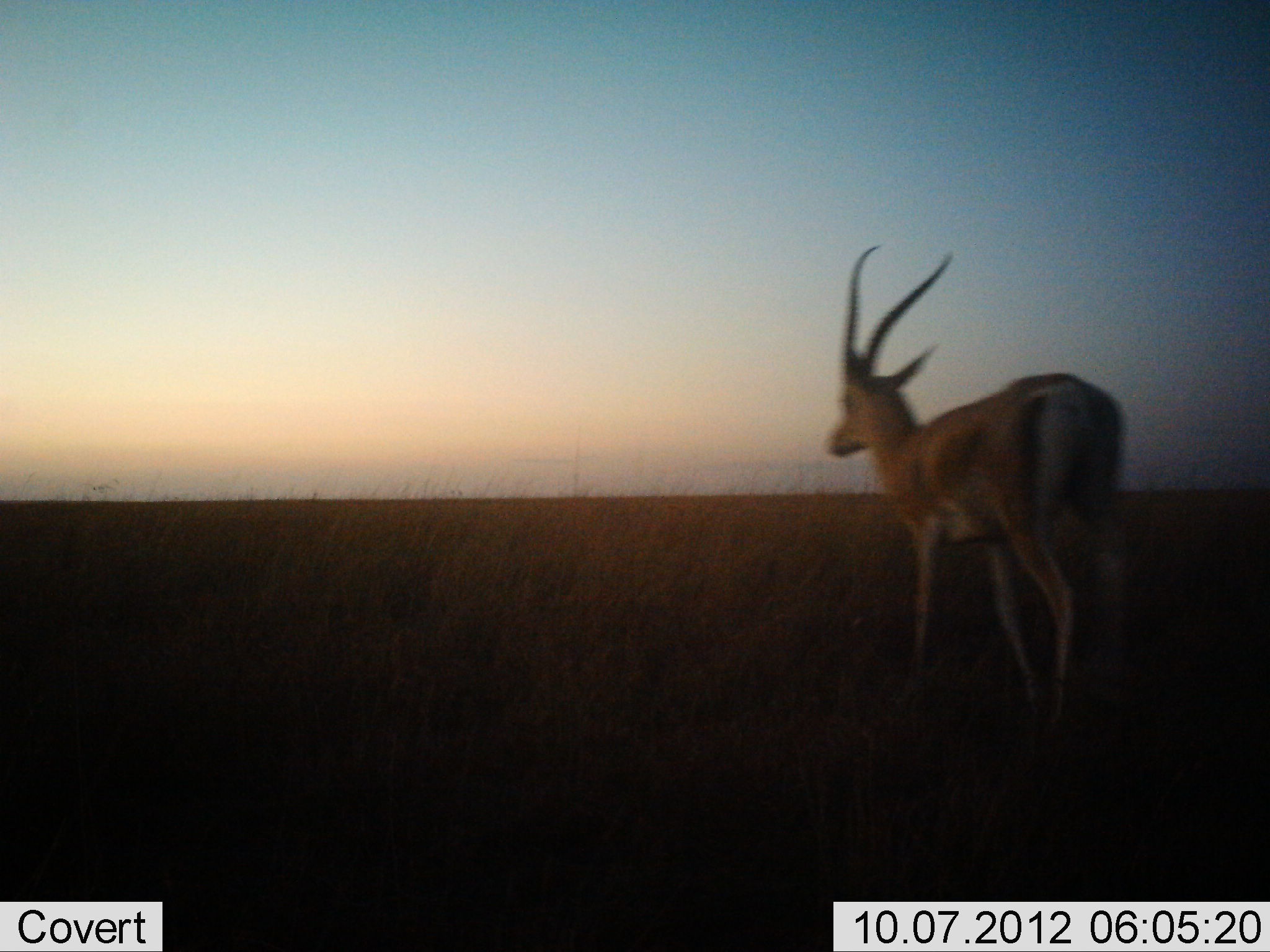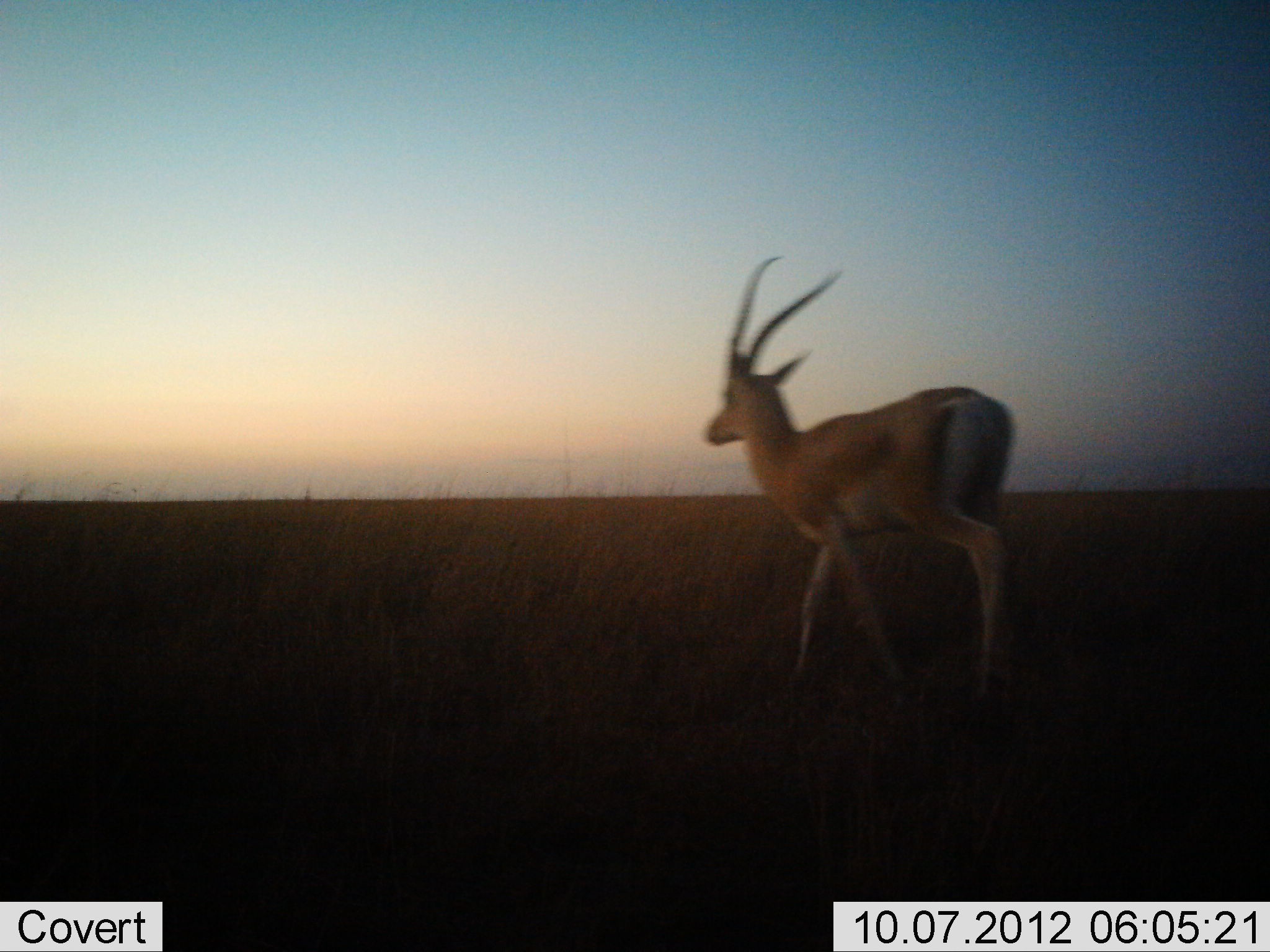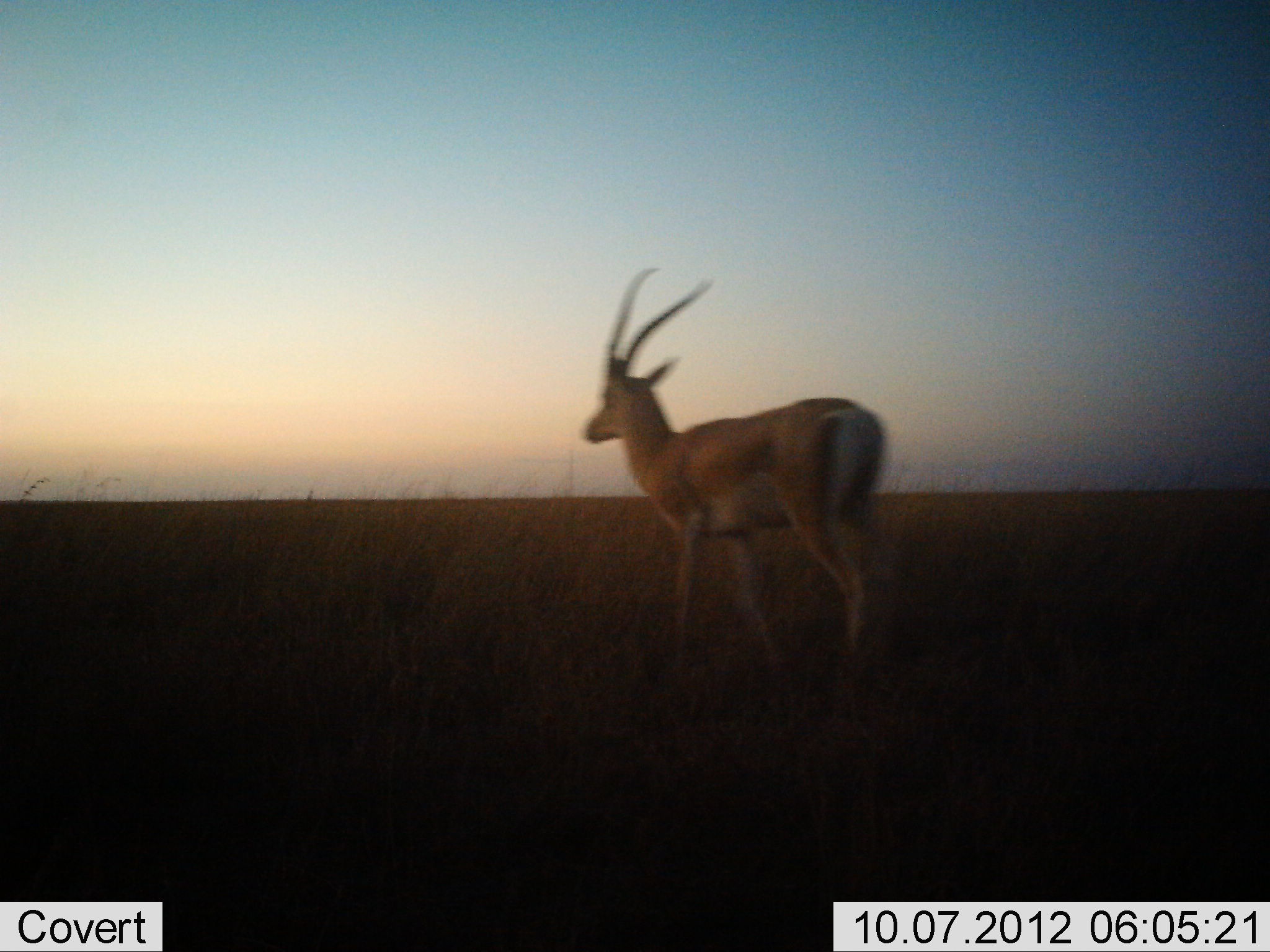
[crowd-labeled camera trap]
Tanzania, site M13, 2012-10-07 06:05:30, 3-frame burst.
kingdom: Animalia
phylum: Chordata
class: Mammalia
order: Artiodactyla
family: Bovidae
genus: Nanger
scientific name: Nanger granti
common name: grant's gazelle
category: gazellegrants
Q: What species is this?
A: Gazellegrants (grant's gazelle) (Nanger granti).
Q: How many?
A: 1.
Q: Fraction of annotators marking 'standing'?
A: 10%.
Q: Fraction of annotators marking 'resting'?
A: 0%.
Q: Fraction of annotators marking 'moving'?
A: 100%.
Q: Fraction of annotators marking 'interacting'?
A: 0%.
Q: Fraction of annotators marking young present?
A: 0%.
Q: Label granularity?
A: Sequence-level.